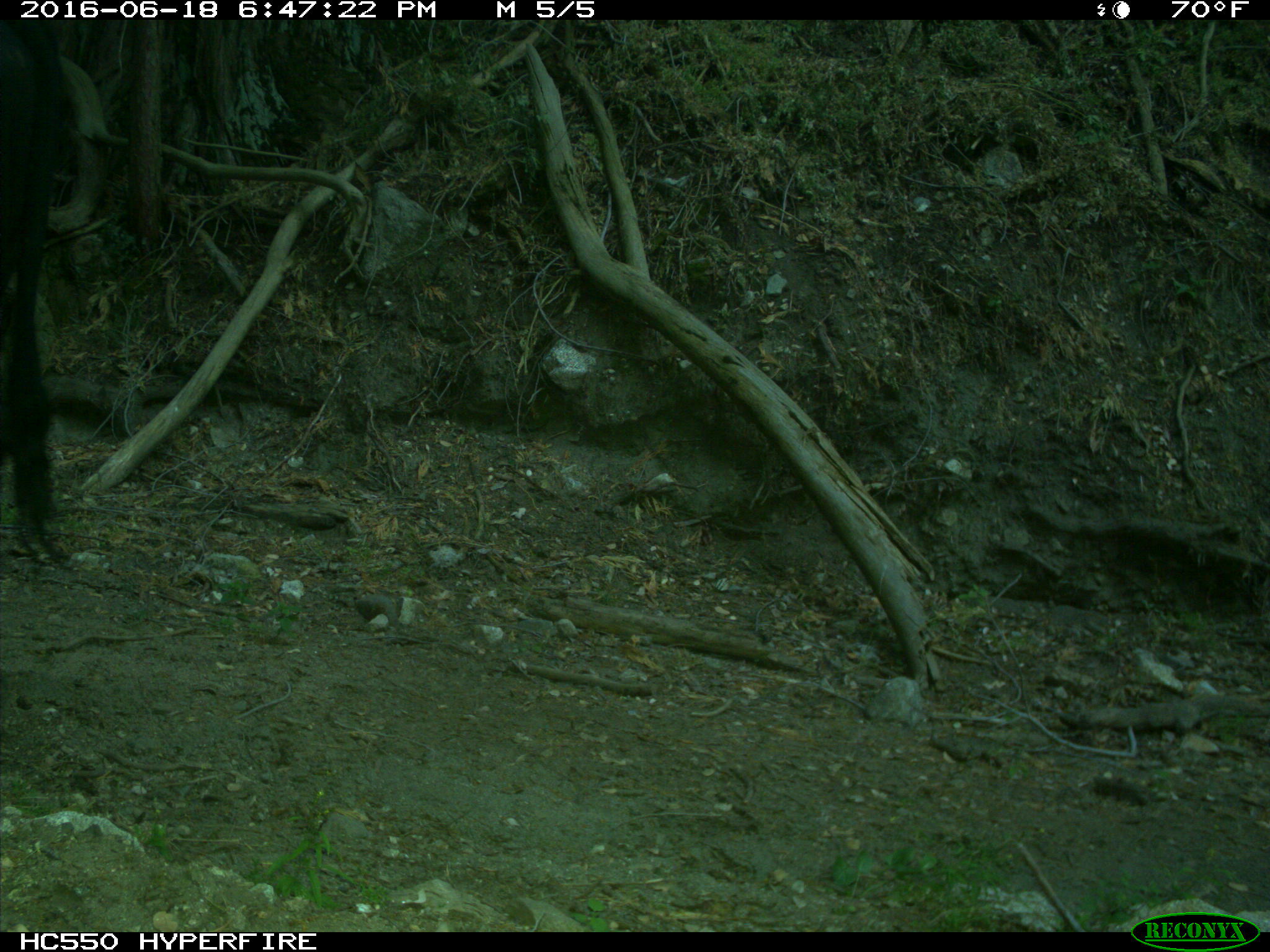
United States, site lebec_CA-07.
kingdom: Animalia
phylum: Chordata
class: Mammalia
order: Artiodactyla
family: Bovidae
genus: Bos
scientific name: Bos taurus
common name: domestic cow